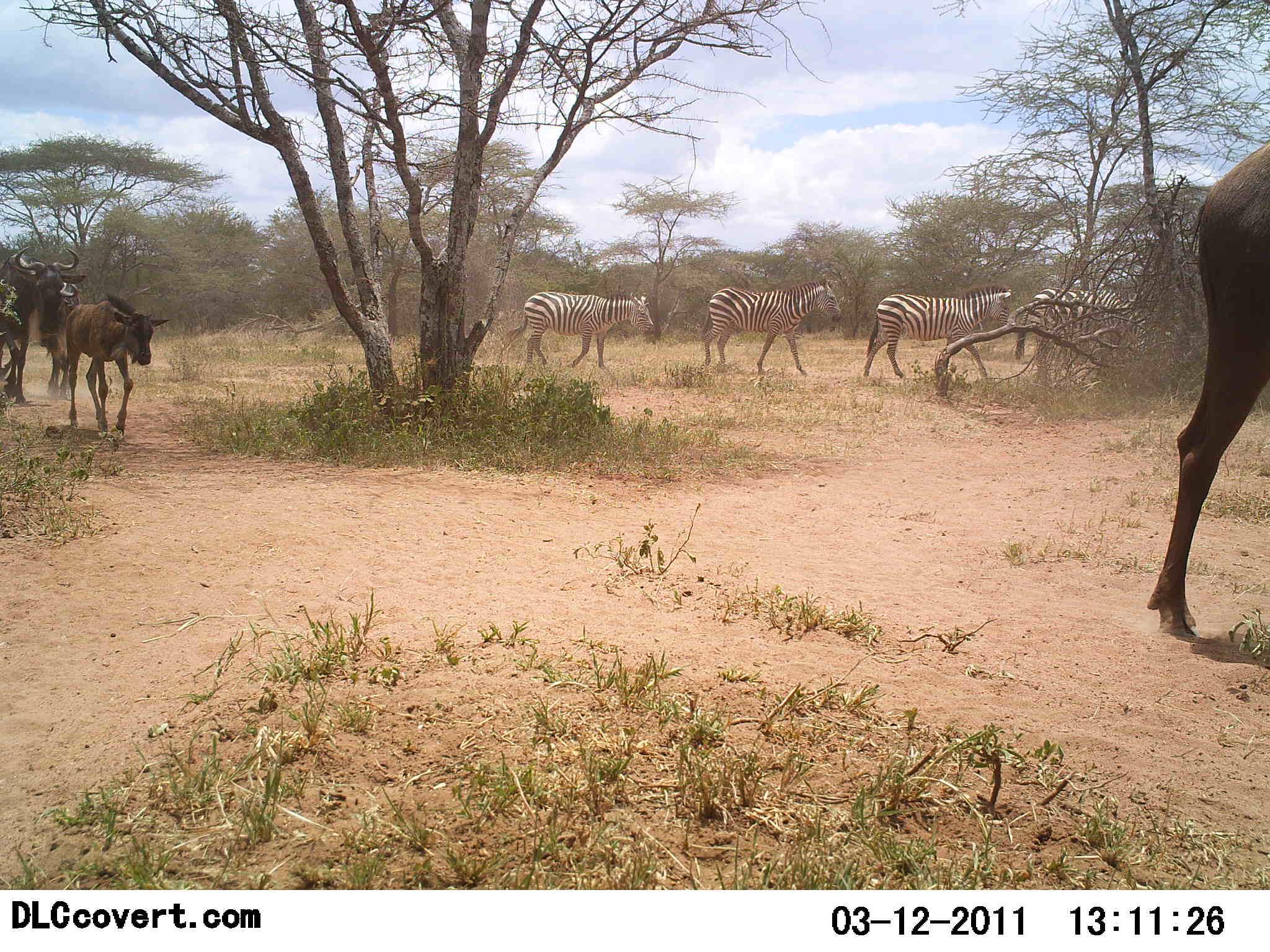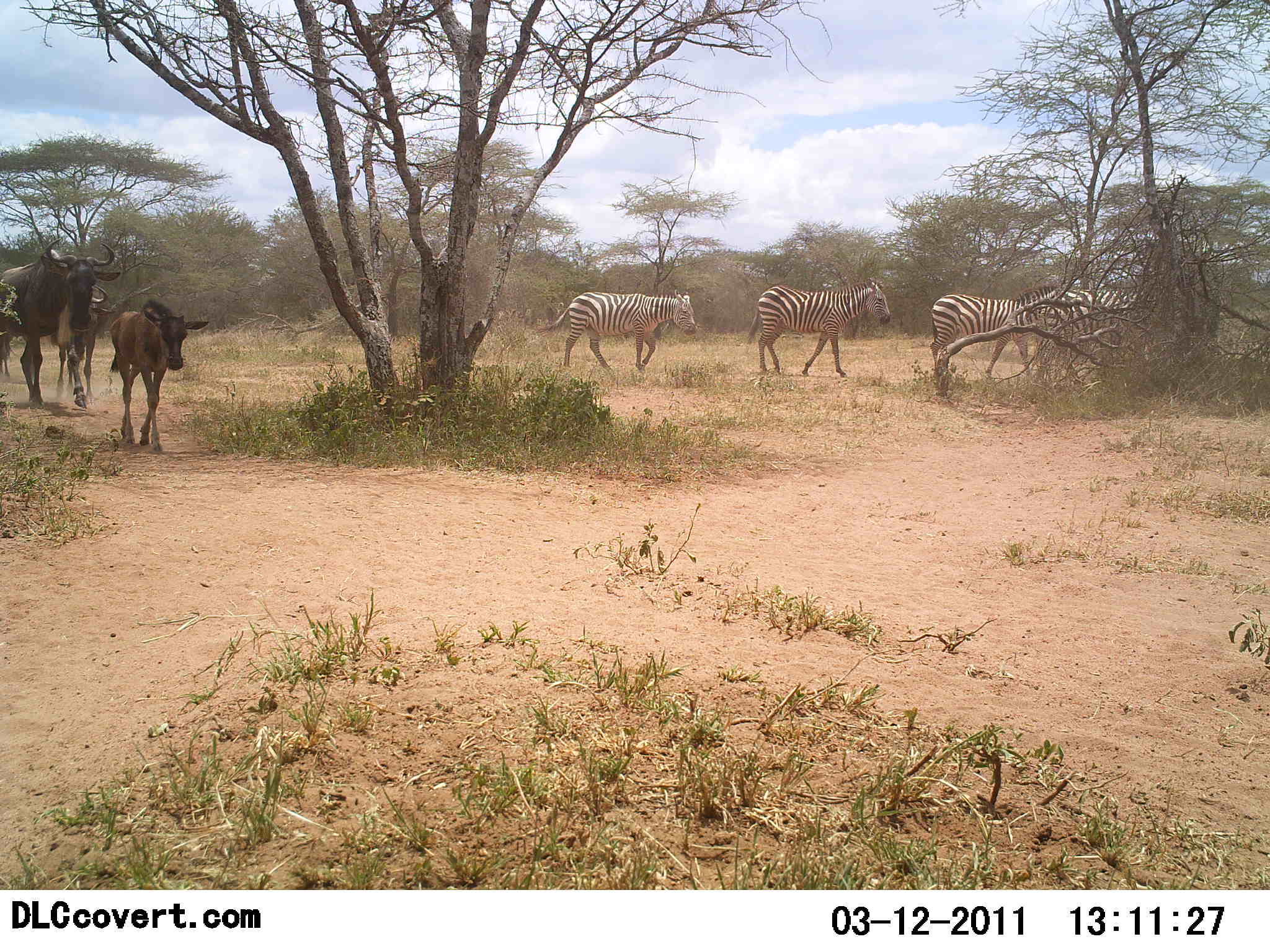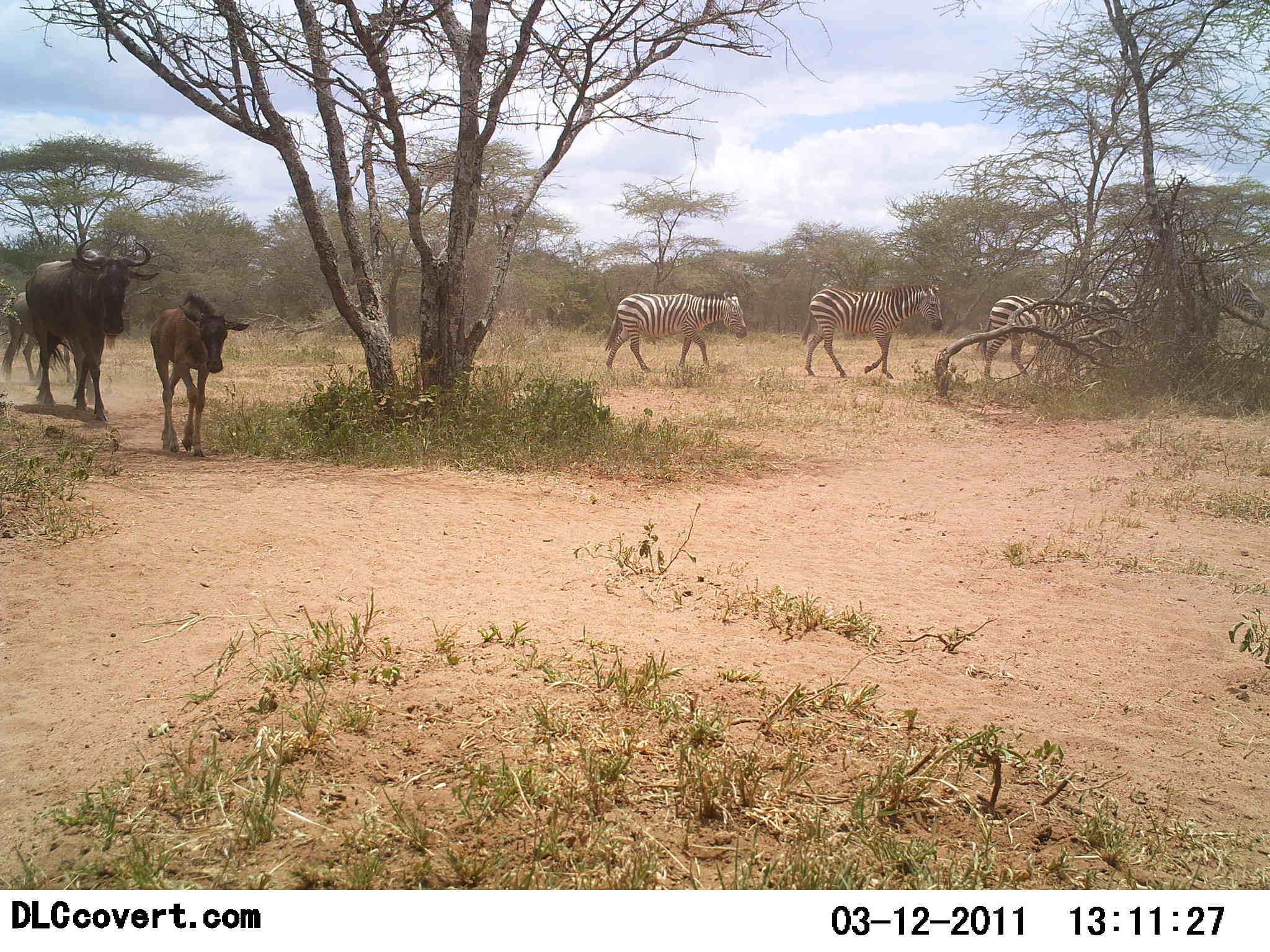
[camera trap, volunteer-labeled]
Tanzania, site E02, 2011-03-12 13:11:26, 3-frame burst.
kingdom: Animalia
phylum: Chordata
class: Mammalia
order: Artiodactyla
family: Bovidae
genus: Connochaetes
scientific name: Connochaetes taurinus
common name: blue wildebeest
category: wildebeest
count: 4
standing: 0%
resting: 0%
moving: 100%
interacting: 0%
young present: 56%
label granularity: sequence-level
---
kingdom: Animalia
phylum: Chordata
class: Mammalia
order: Perissodactyla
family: Equidae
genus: Equus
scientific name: Equus quagga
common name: plains zebra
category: zebra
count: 4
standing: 0%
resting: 0%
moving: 100%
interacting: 0%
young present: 0%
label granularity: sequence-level